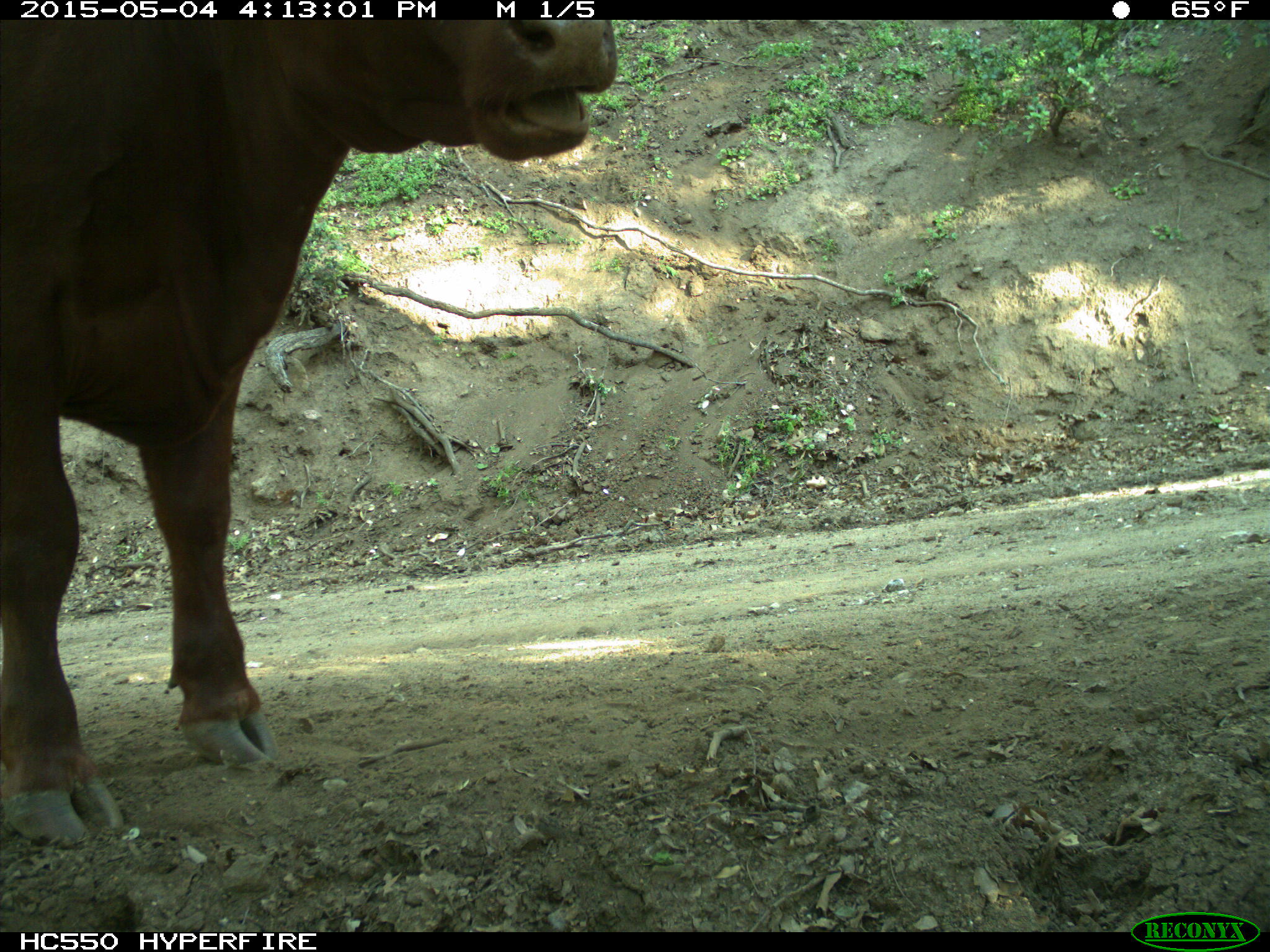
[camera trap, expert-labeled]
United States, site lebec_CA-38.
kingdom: Animalia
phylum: Chordata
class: Mammalia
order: Artiodactyla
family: Bovidae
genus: Bos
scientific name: Bos taurus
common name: domestic cow